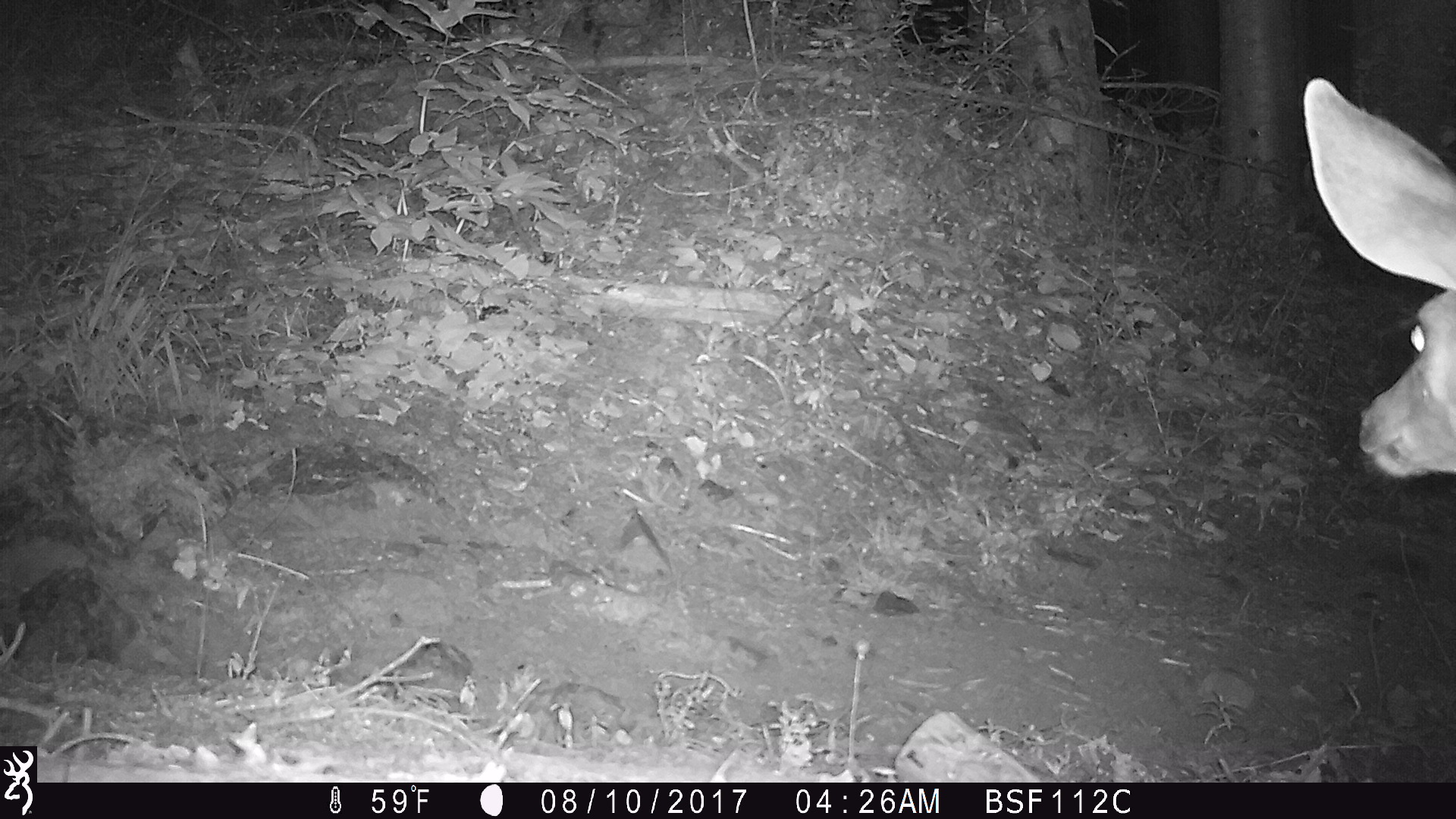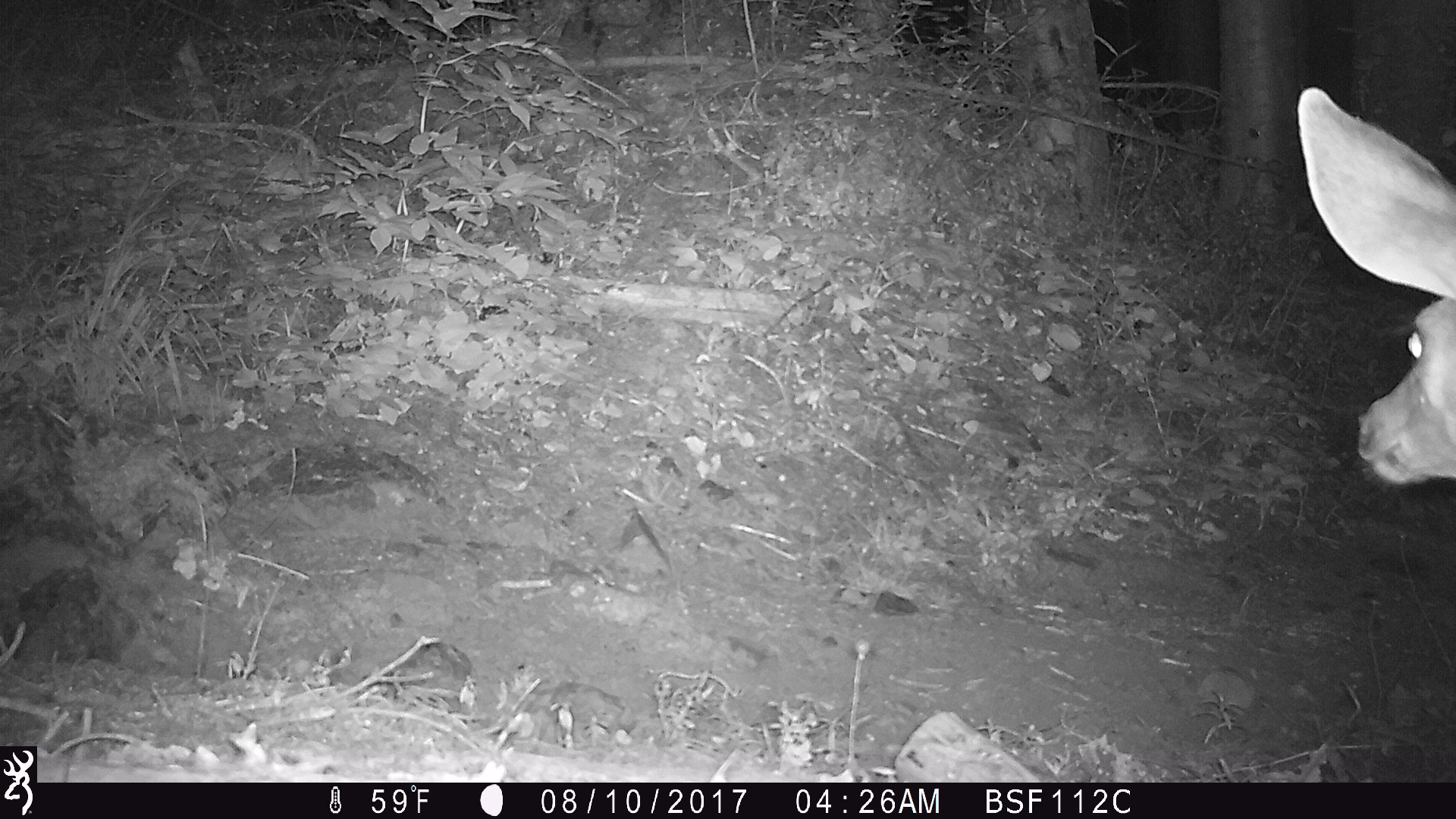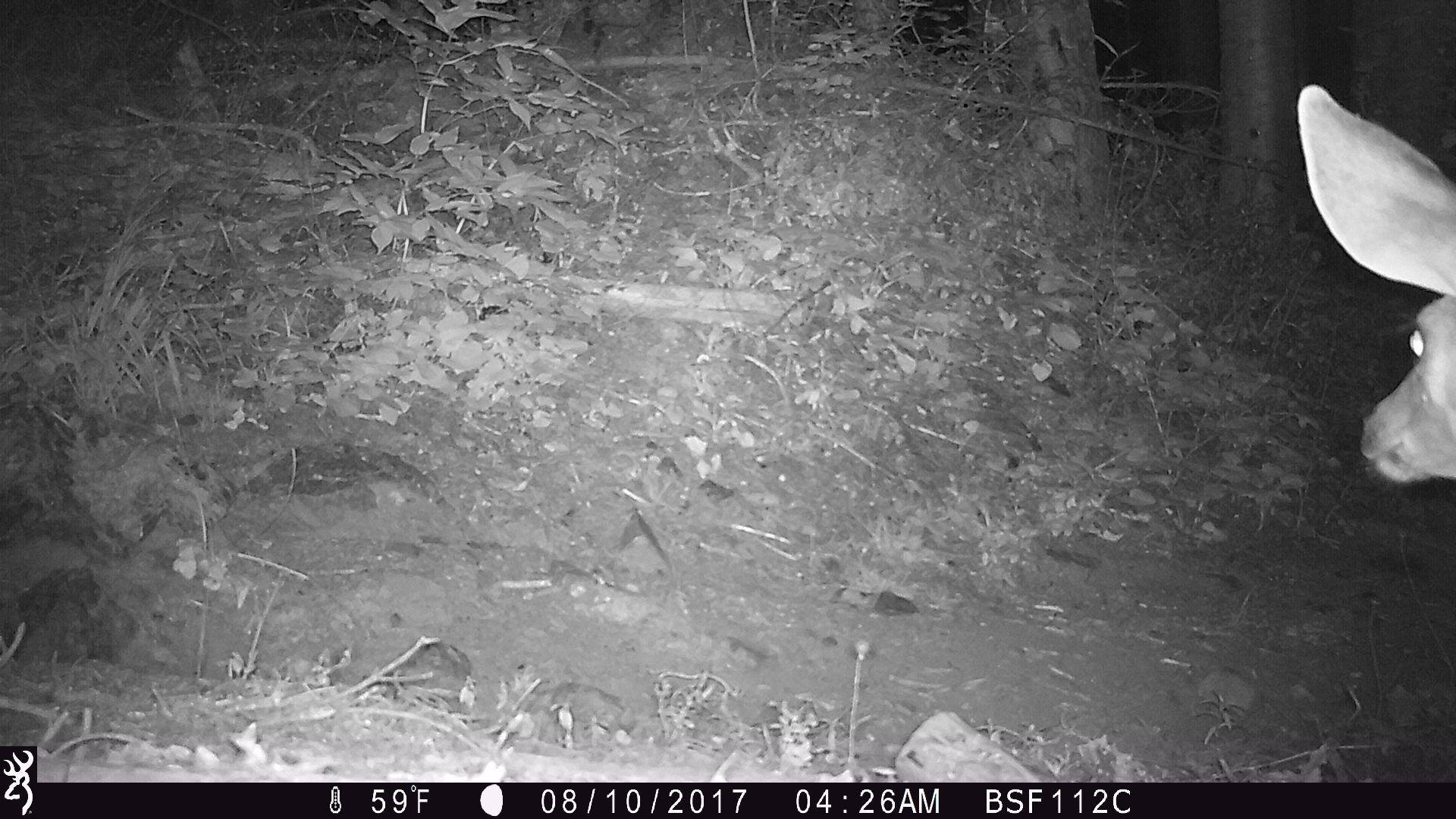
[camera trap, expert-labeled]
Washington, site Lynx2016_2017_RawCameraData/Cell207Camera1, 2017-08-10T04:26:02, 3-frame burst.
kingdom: Animalia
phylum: Chordata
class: Mammalia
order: Artiodactyla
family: Cervidae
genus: Odocoileus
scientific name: Odocoileus hemionus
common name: mule deer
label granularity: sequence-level